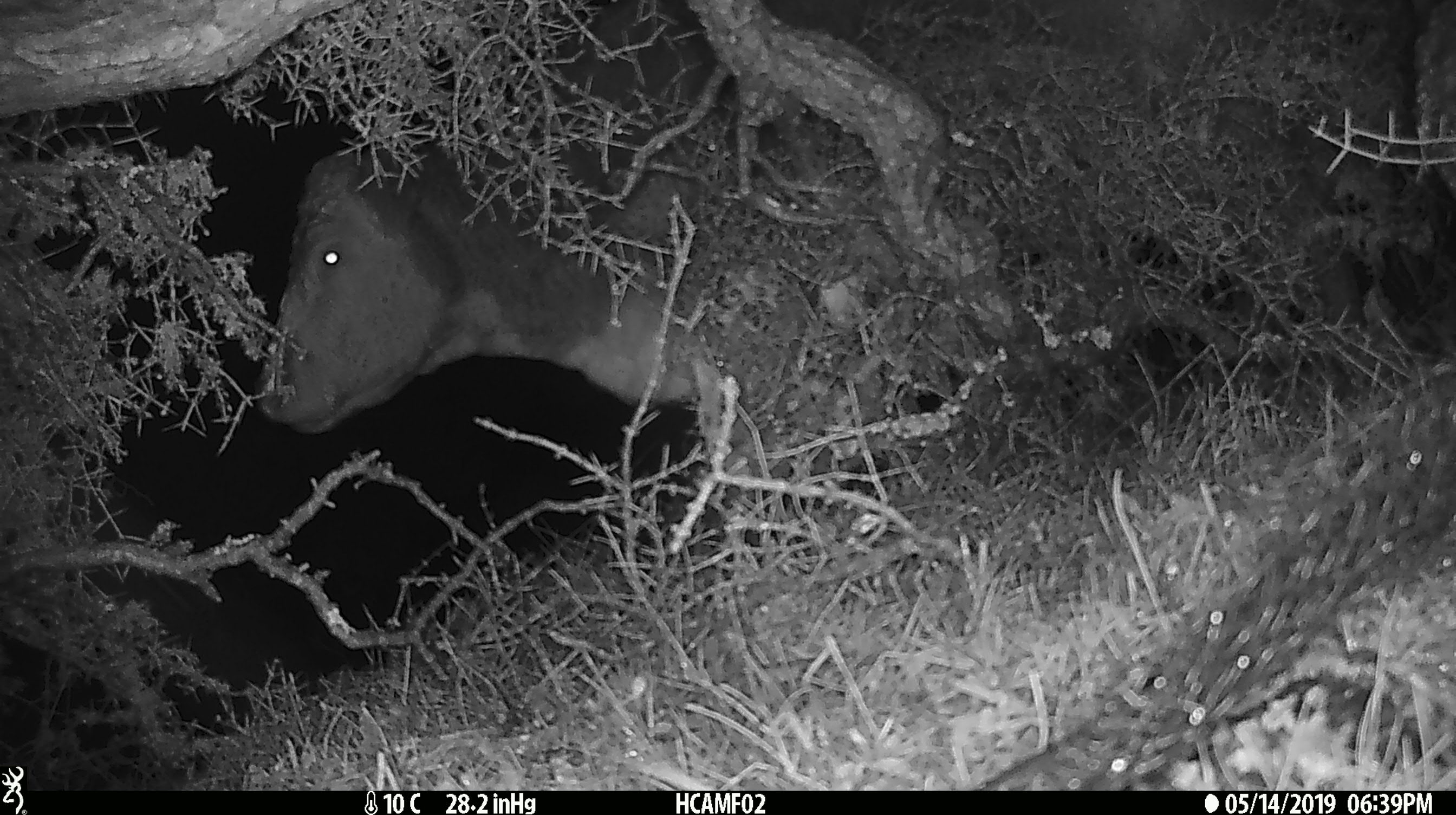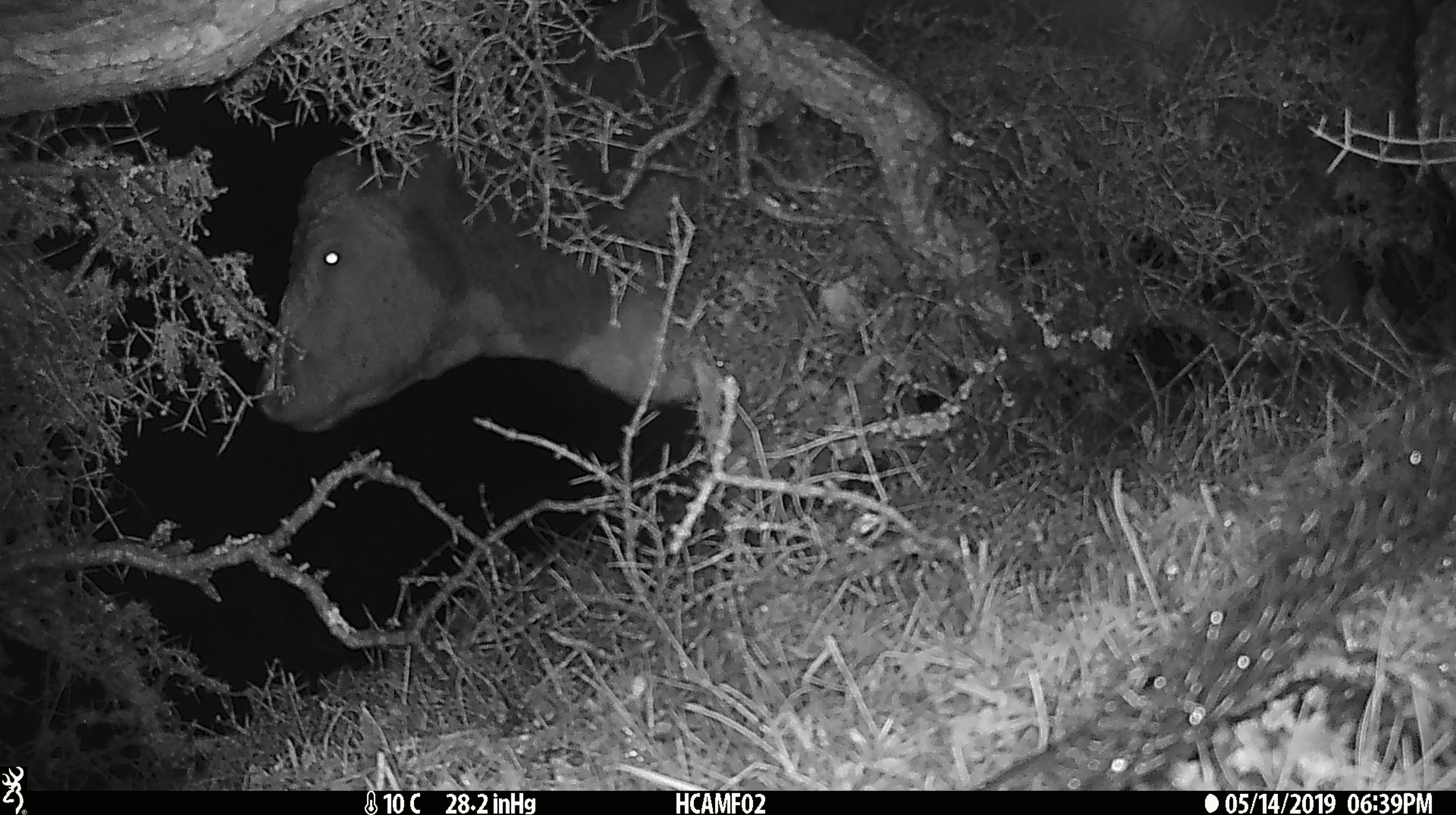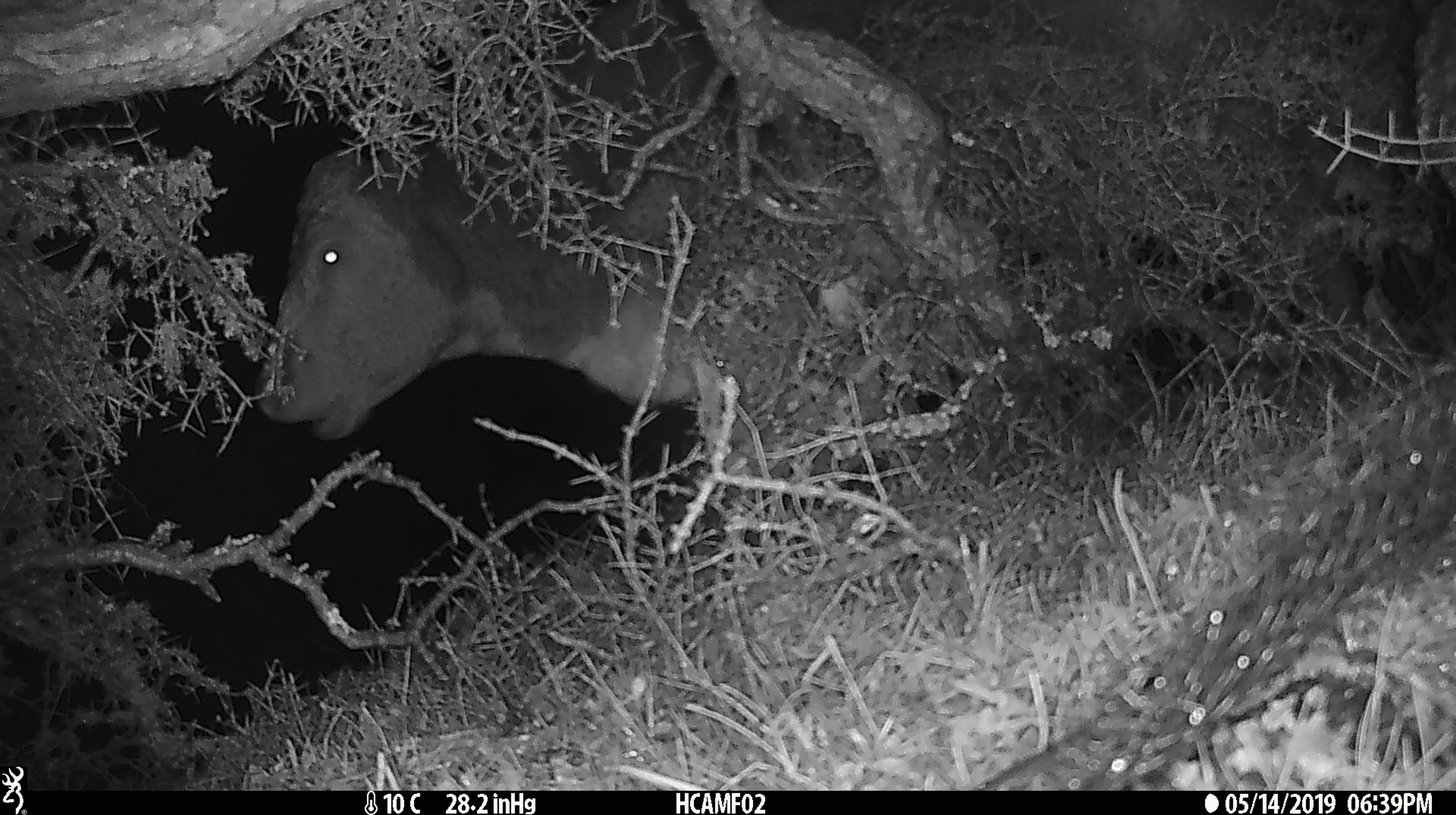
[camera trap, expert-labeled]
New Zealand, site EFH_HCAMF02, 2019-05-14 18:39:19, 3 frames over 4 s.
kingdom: Animalia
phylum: Chordata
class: Mammalia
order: Artiodactyla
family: Bovidae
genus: Bos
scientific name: Bos taurus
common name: domestic cow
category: cow